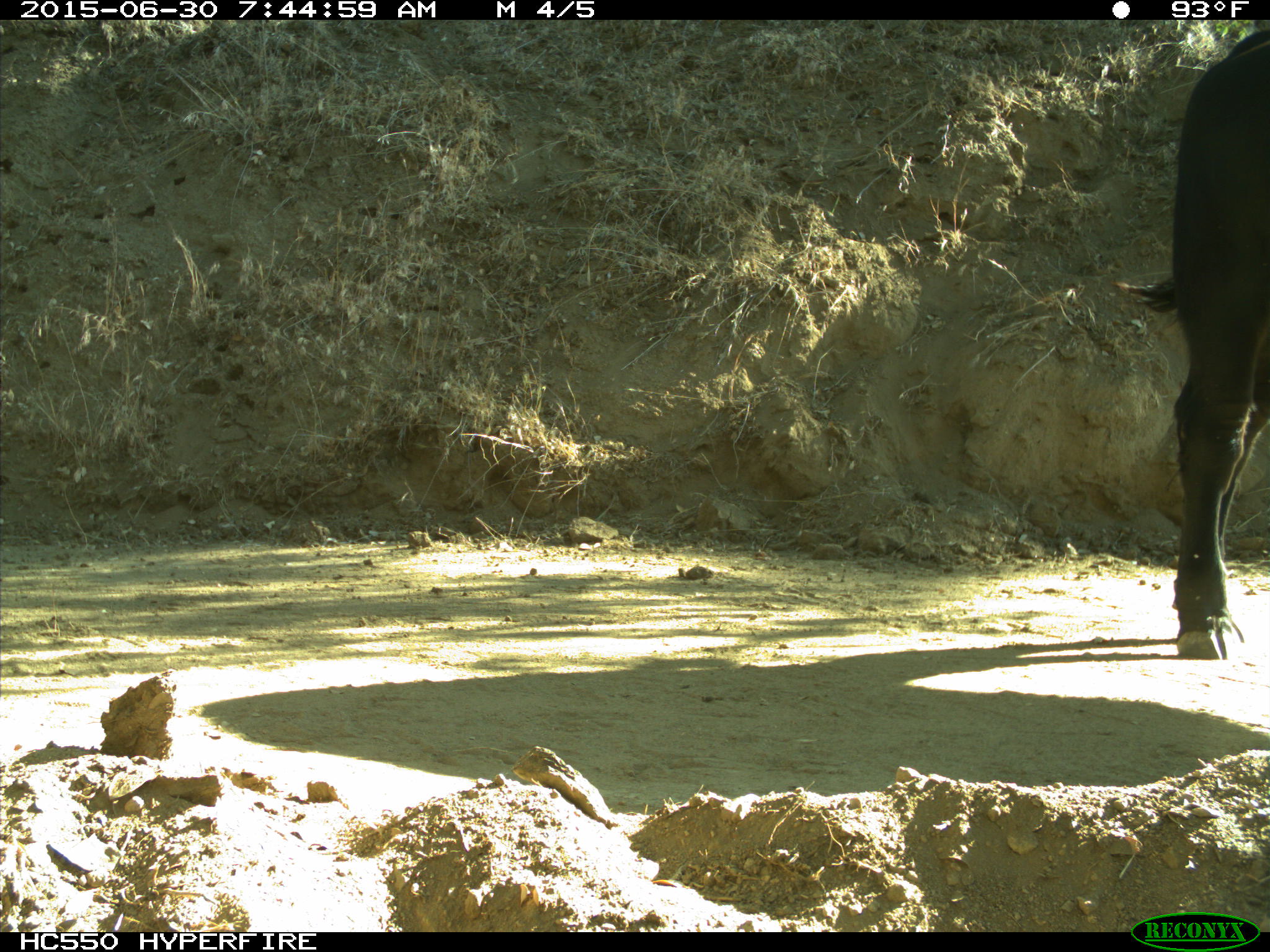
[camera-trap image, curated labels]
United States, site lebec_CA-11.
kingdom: Animalia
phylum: Chordata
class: Mammalia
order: Artiodactyla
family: Bovidae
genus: Bos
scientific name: Bos taurus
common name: domestic cow